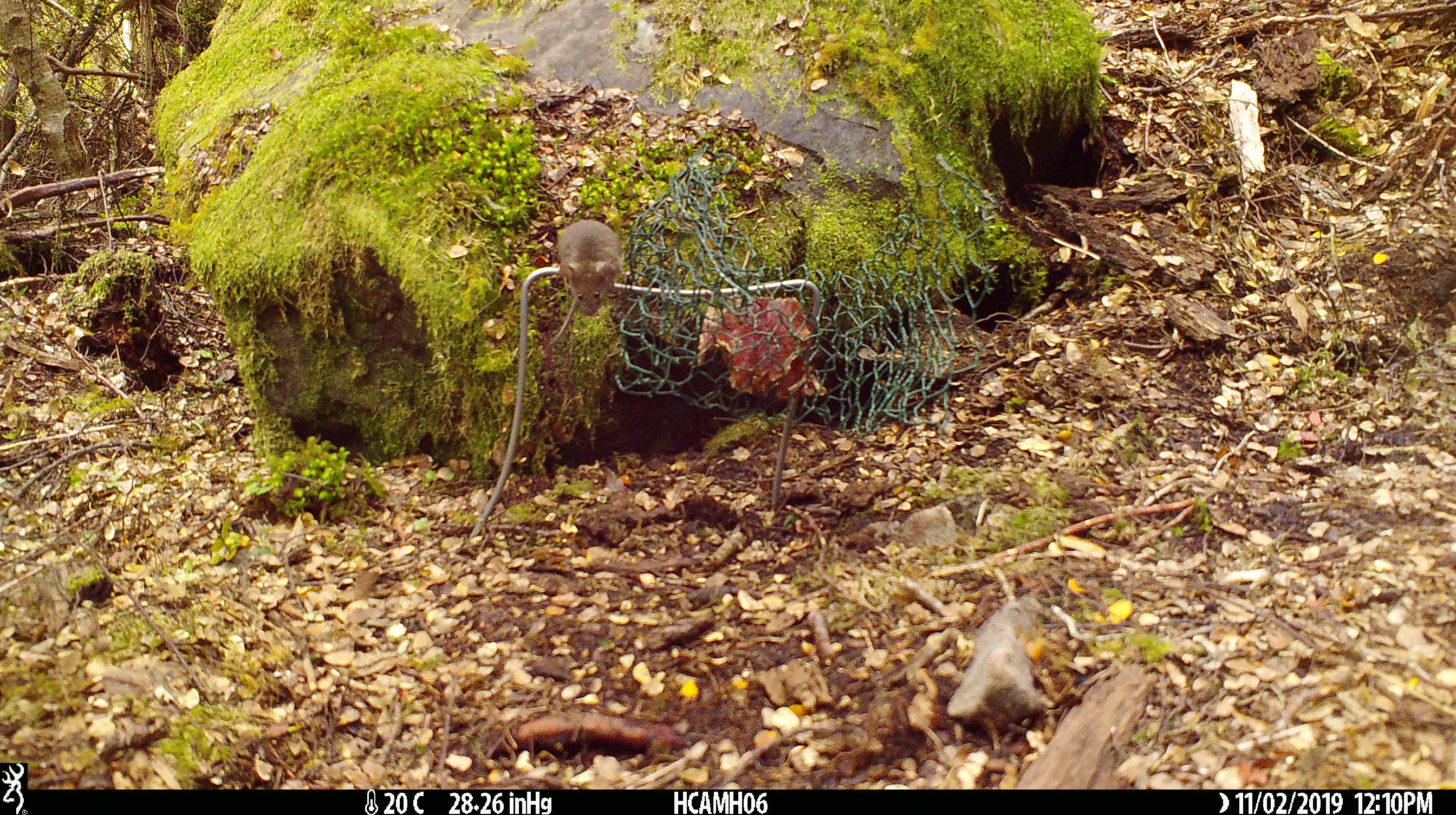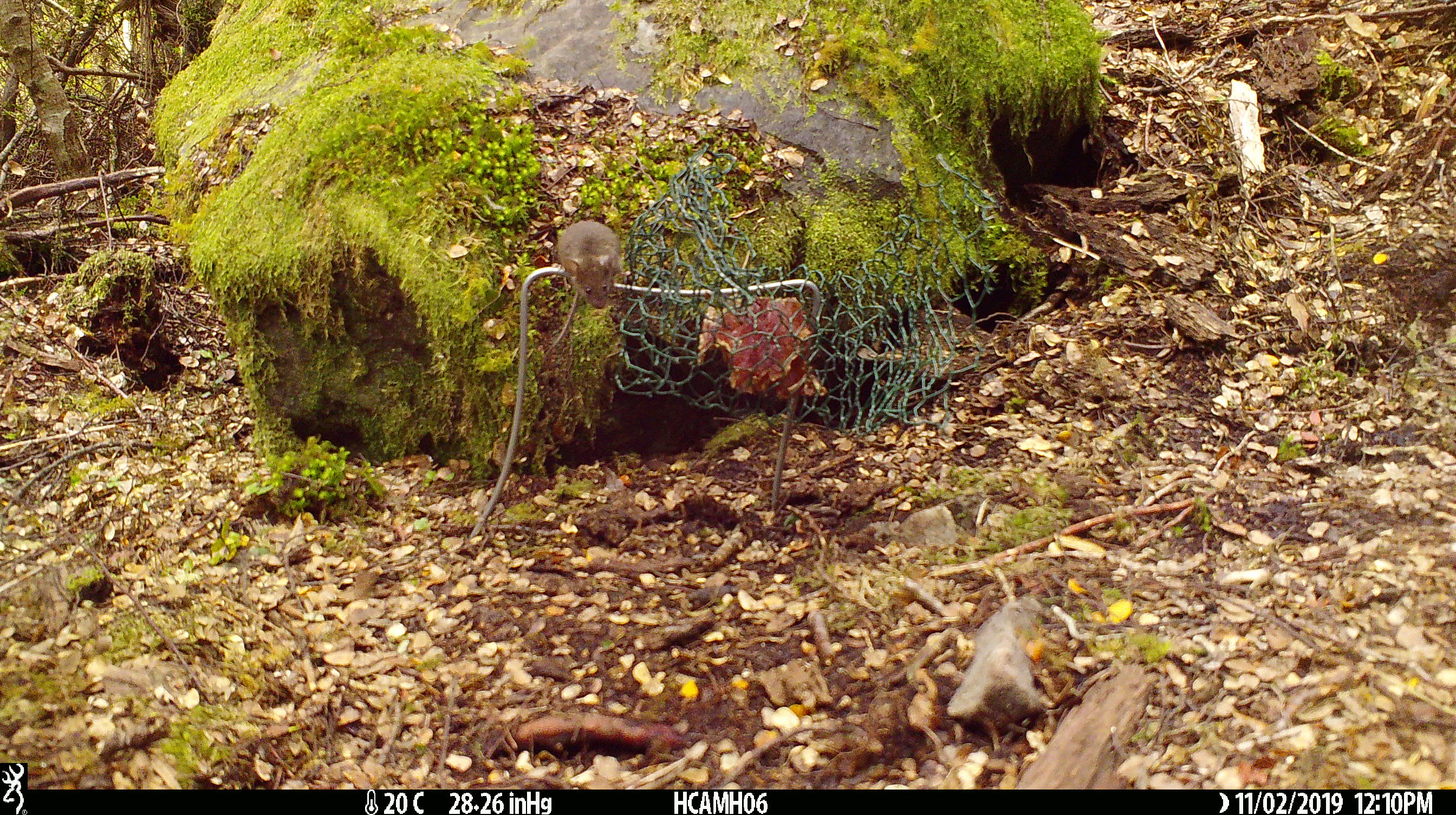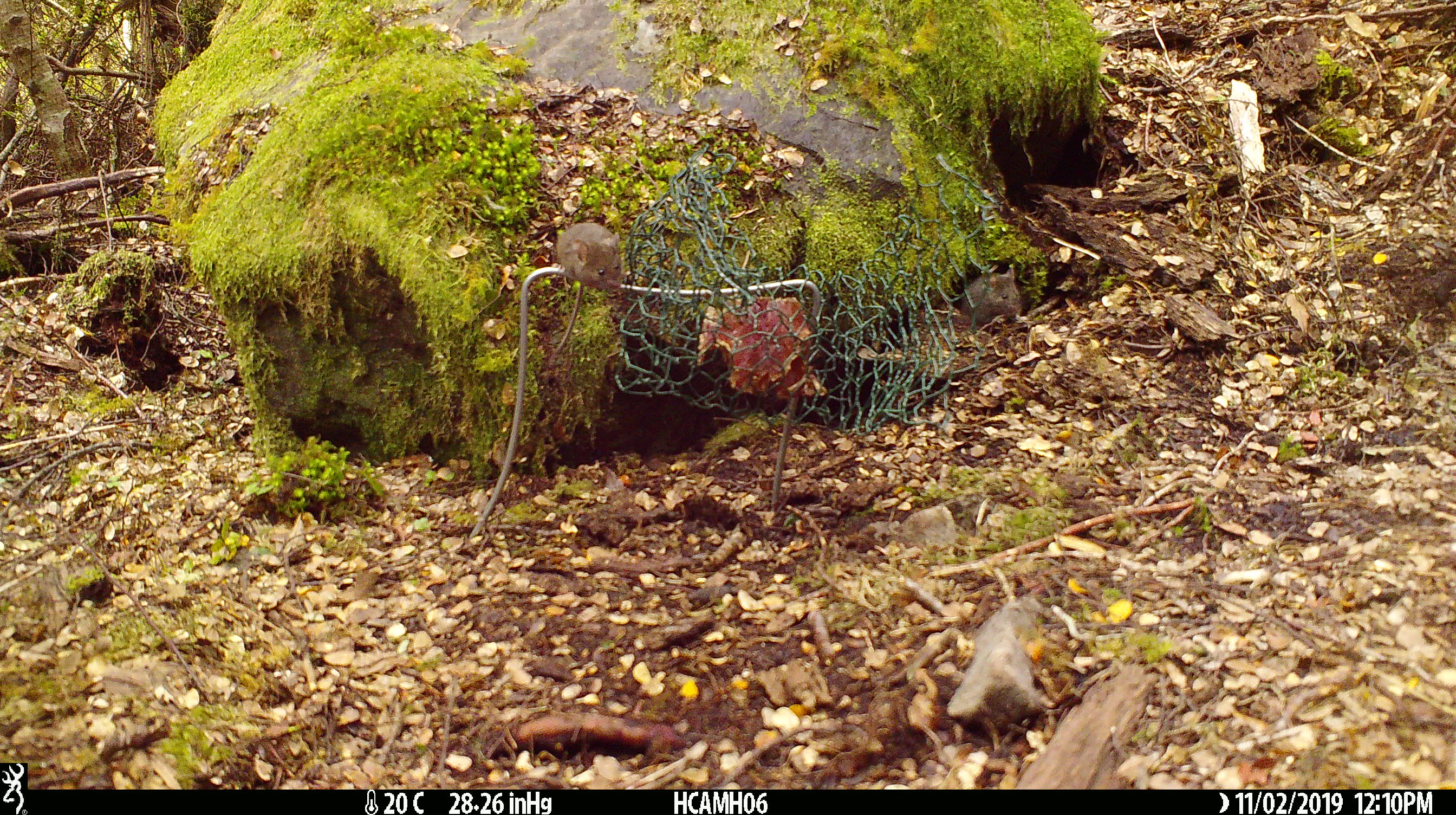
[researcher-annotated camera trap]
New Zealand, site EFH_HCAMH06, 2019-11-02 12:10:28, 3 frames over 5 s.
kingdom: Animalia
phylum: Chordata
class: Mammalia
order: Rodentia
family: Muridae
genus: Mus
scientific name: Mus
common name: mouse